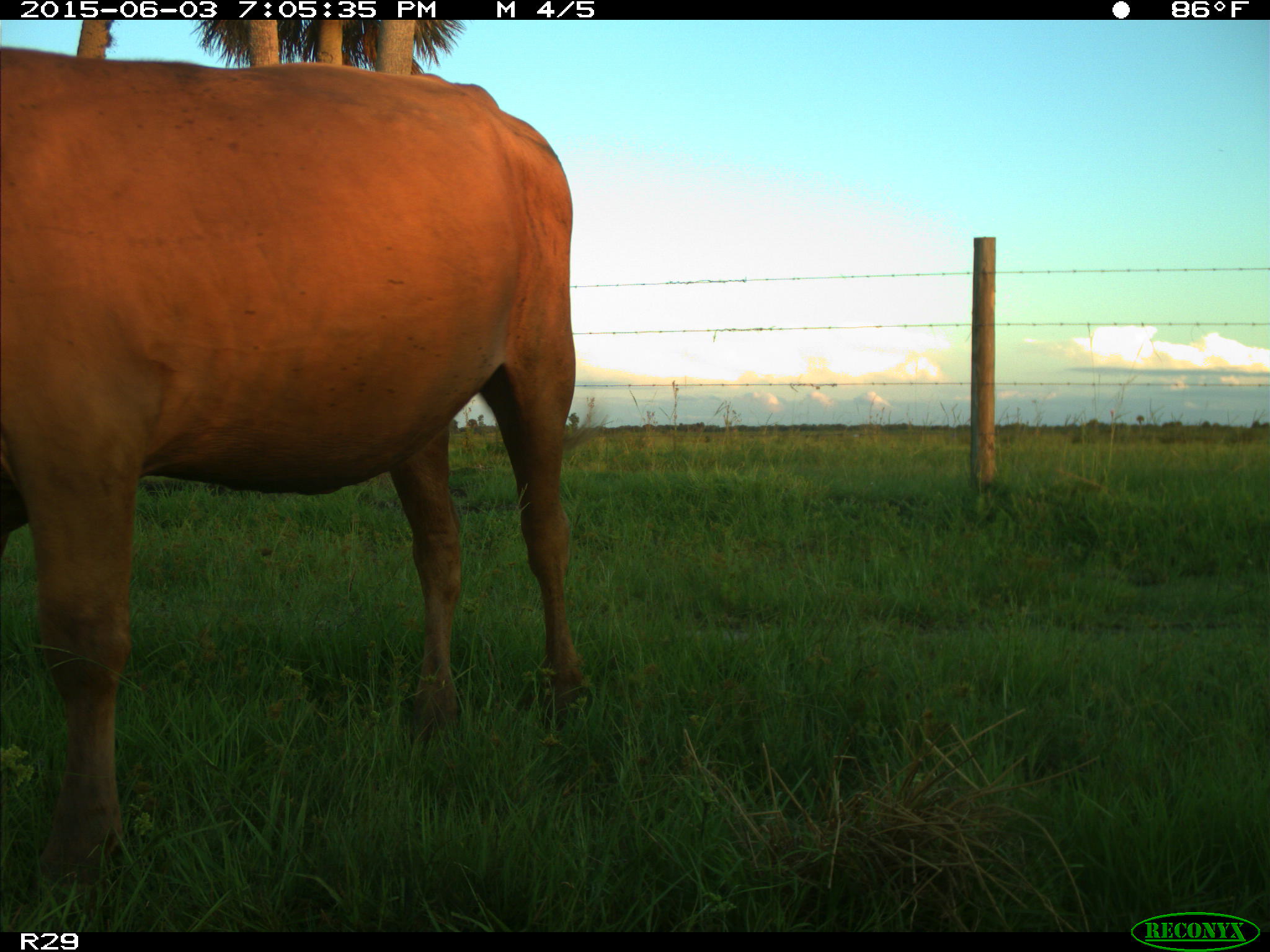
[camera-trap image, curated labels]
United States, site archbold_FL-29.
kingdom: Animalia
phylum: Chordata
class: Mammalia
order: Artiodactyla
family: Bovidae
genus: Bos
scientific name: Bos taurus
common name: domestic cow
Bos taurus (domestic cow).